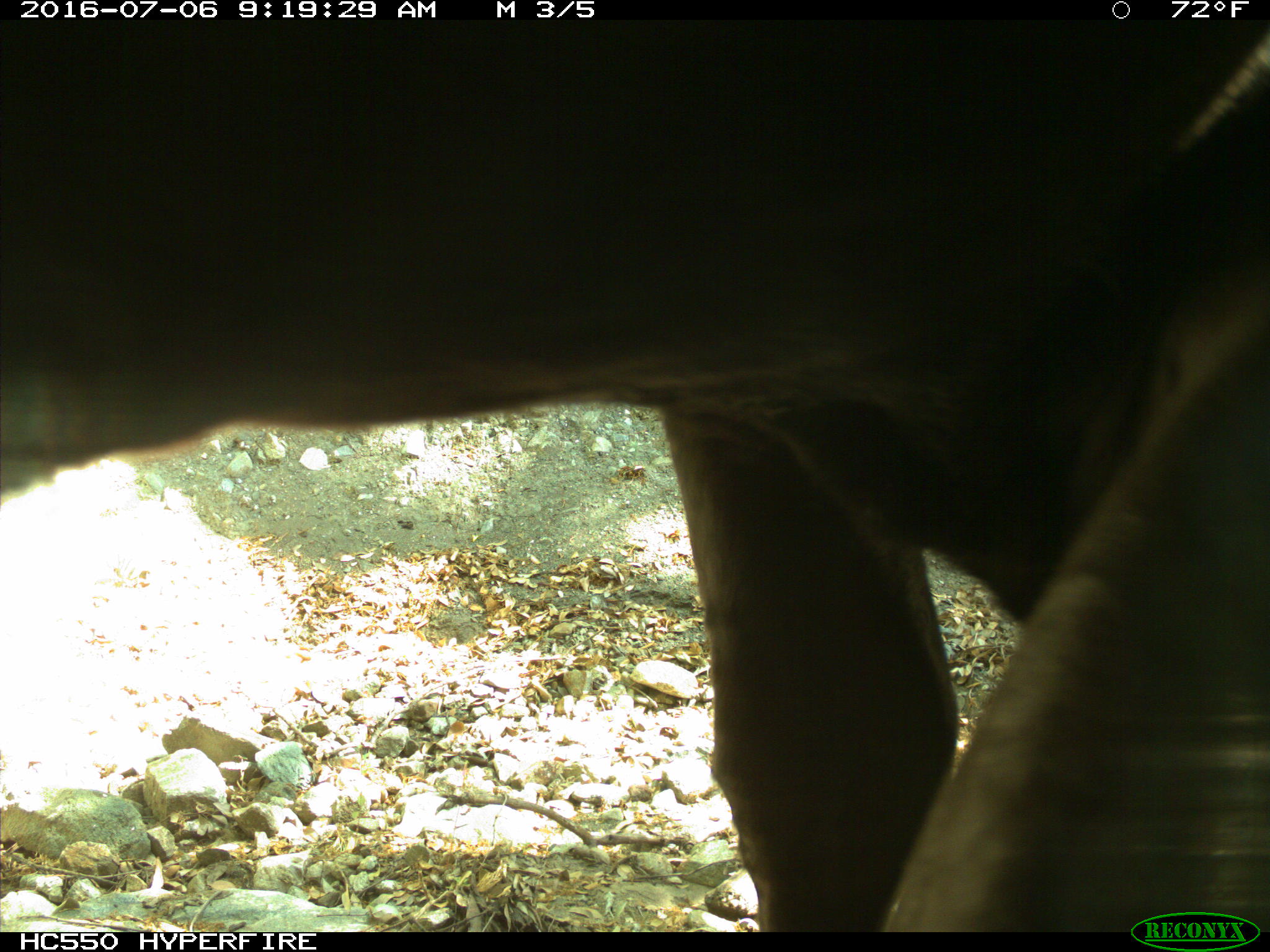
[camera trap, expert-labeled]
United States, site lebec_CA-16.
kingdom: Animalia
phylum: Chordata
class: Mammalia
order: Artiodactyla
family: Bovidae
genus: Bos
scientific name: Bos taurus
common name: domestic cow